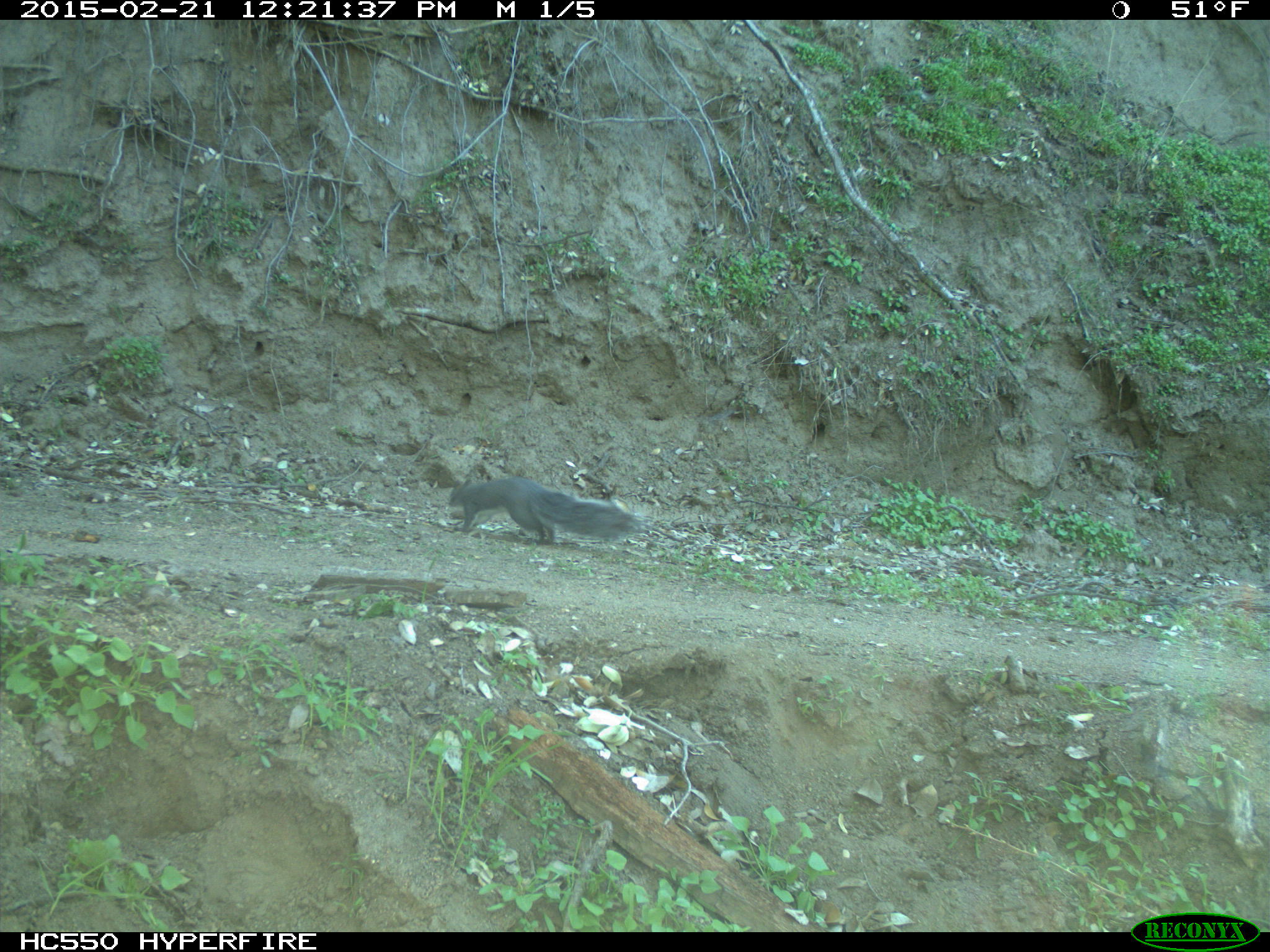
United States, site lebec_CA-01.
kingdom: Animalia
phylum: Chordata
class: Mammalia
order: Rodentia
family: Sciuridae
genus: Sciurus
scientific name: Sciurus carolinensis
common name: eastern gray squirrel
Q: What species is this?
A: Sciurus carolinensis (eastern gray squirrel).